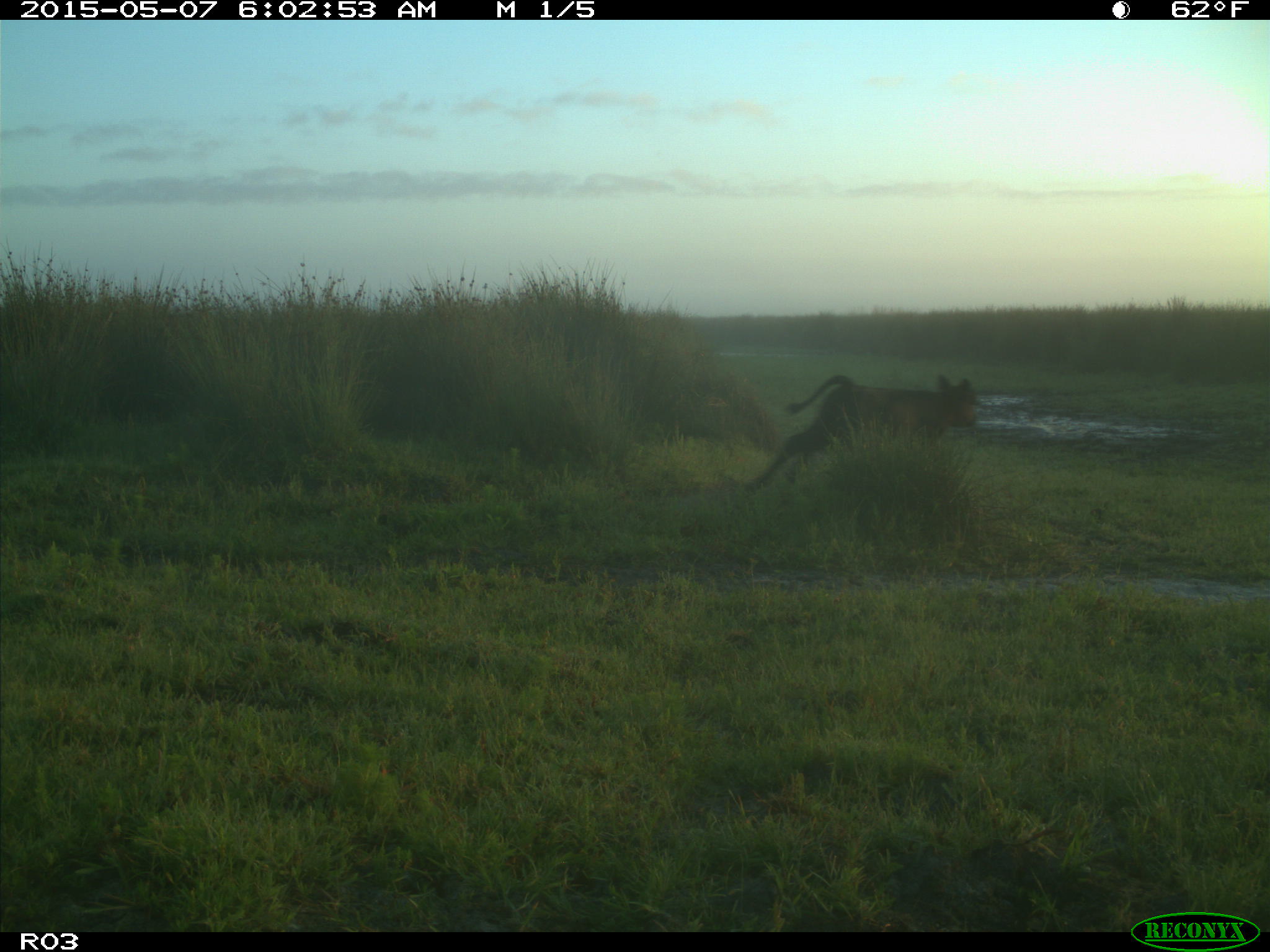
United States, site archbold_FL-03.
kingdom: Animalia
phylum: Chordata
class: Mammalia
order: Artiodactyla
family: Bovidae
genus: Bos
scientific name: Bos taurus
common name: domestic cow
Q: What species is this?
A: Bos taurus (domestic cow).